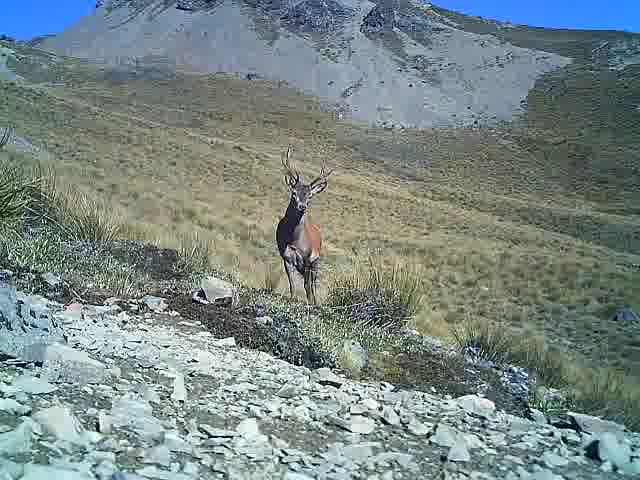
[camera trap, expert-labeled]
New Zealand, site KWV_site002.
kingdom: Animalia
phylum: Chordata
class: Mammalia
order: Artiodactyla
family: Cervidae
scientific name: Cervidae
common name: deer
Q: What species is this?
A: Deer (Cervidae).